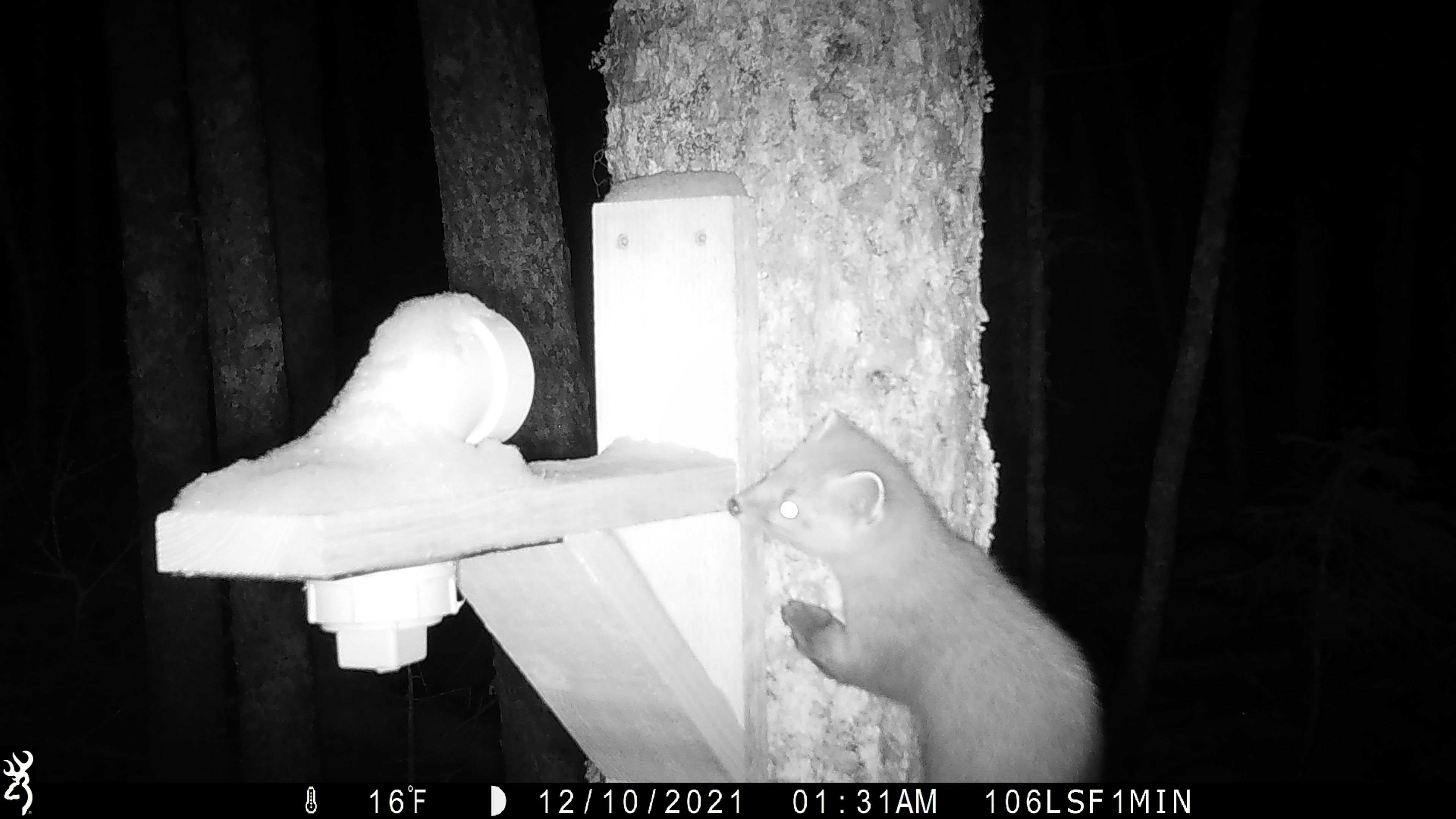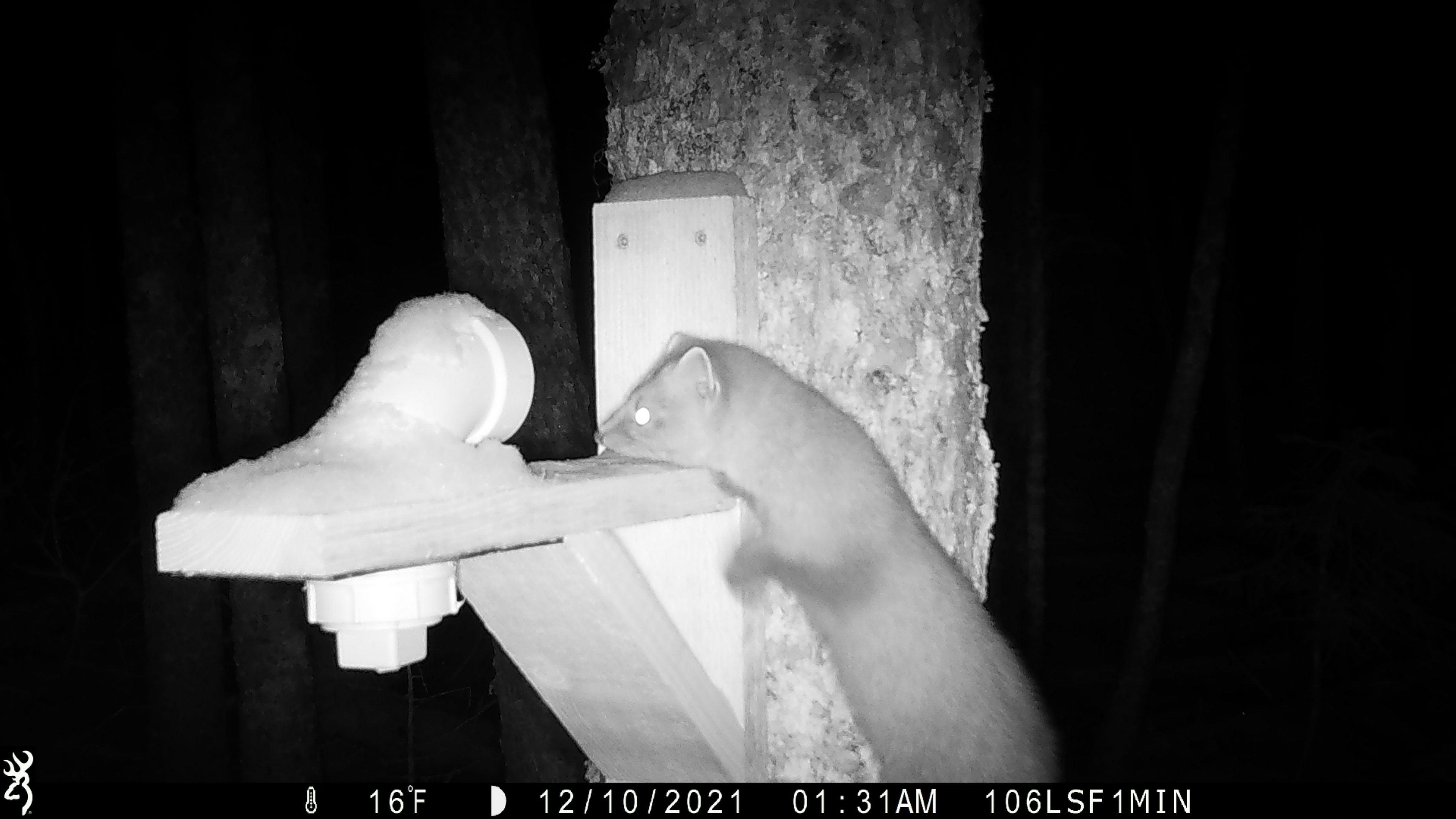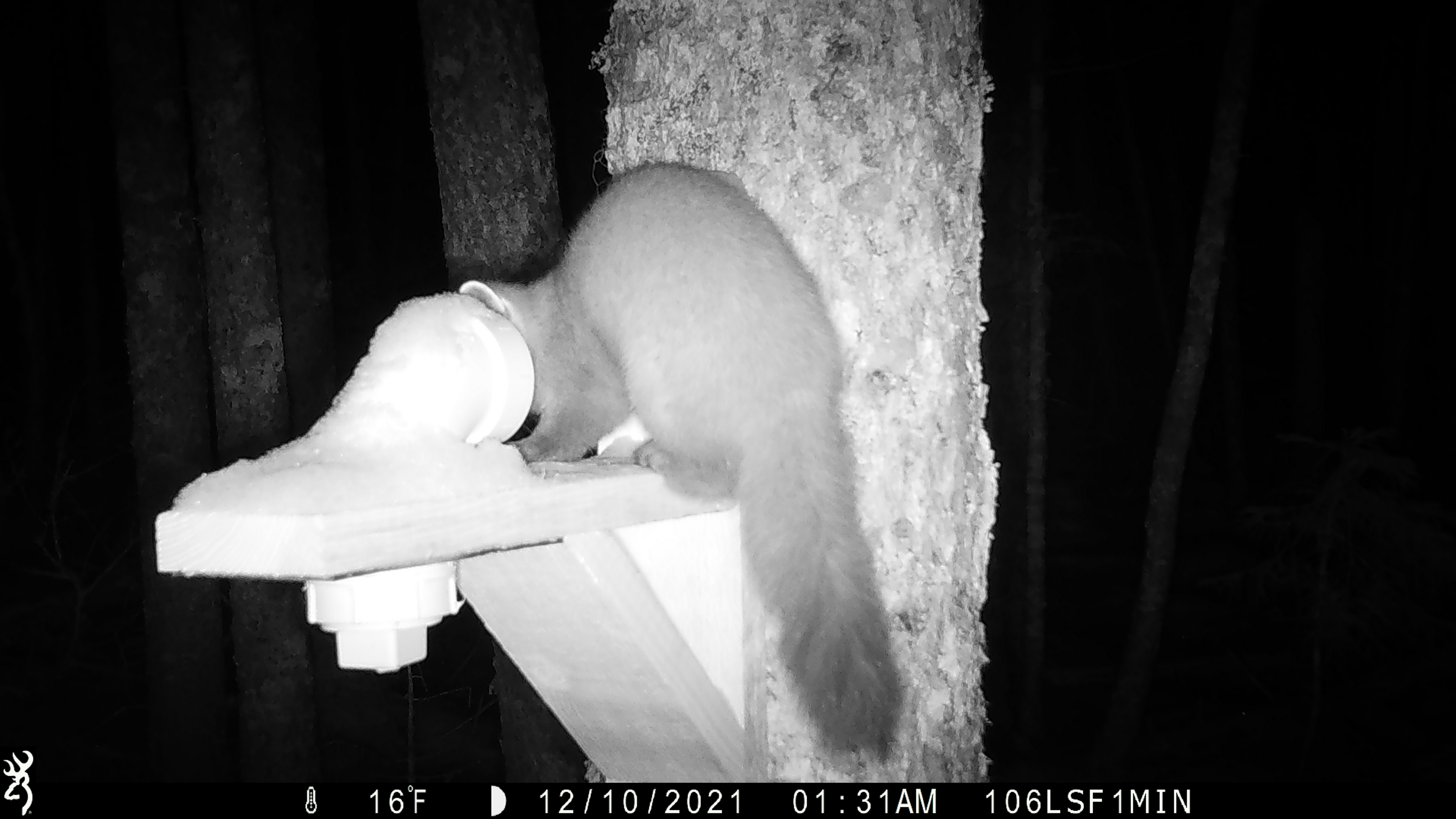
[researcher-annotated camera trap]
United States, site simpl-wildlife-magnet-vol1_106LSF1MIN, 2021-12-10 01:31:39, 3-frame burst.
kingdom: Animalia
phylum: Chordata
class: Mammalia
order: Carnivora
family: Mustelidae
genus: Martes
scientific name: Martes americana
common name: american marten